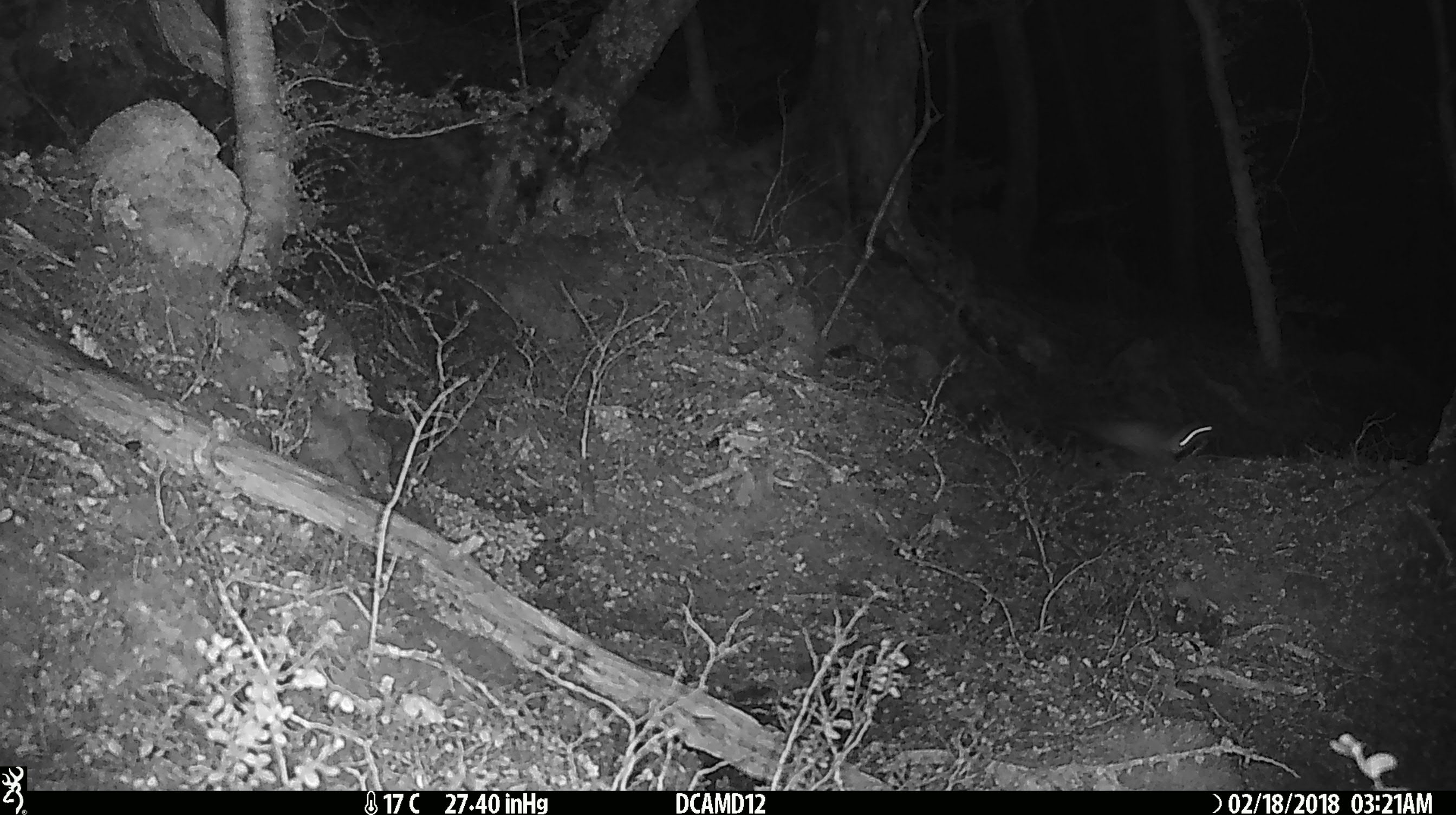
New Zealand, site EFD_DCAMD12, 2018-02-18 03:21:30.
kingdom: Animalia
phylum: Chordata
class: Mammalia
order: Rodentia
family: Muridae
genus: Mus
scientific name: Mus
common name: mouse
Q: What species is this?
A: Mouse (Mus).